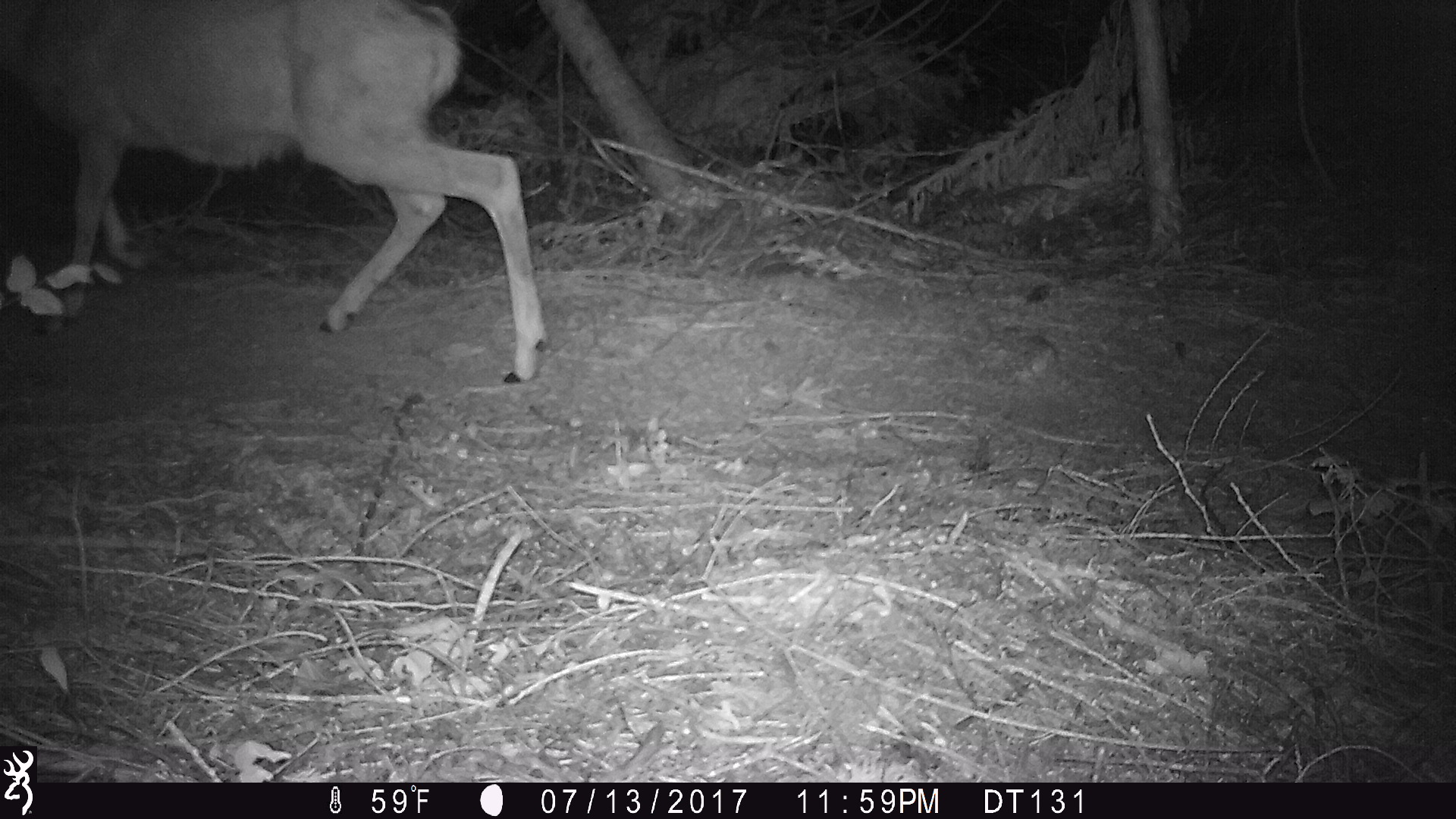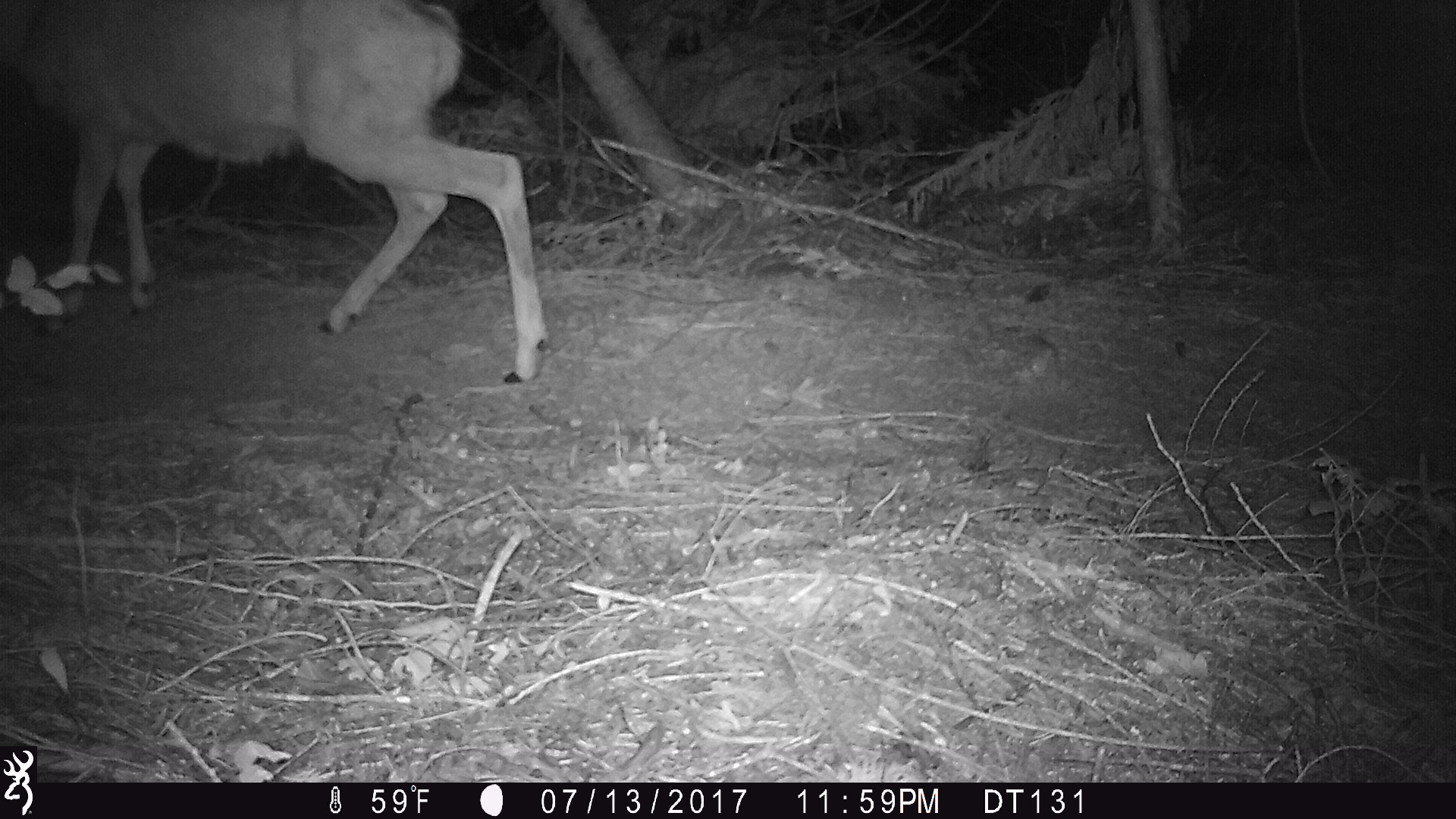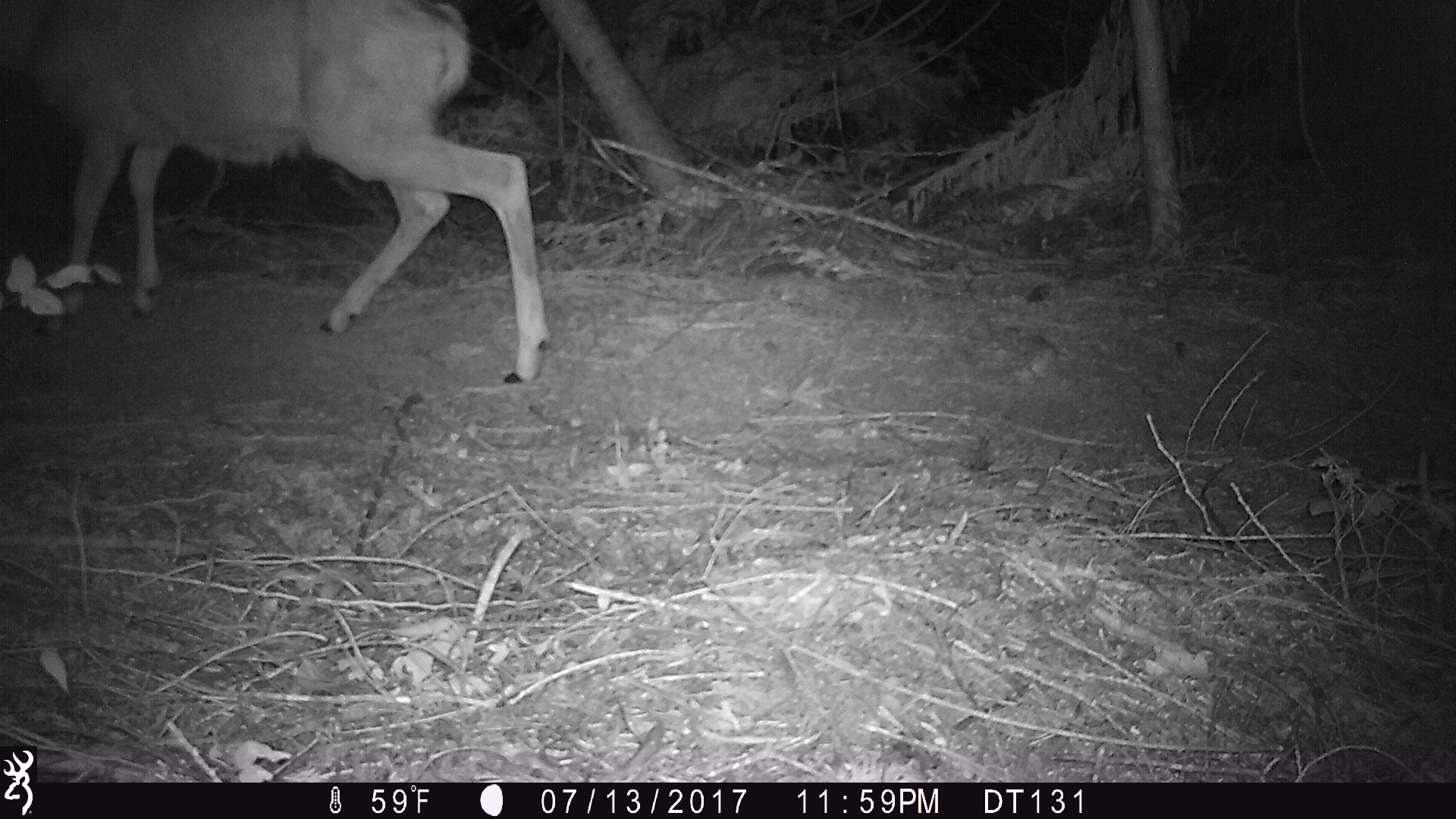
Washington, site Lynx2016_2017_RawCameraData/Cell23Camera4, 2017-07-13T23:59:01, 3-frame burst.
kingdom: Animalia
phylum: Chordata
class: Mammalia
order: Artiodactyla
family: Cervidae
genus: Odocoileus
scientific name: Odocoileus hemionus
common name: mule deer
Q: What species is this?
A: Odocoileus hemionus (mule deer).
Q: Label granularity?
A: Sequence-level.